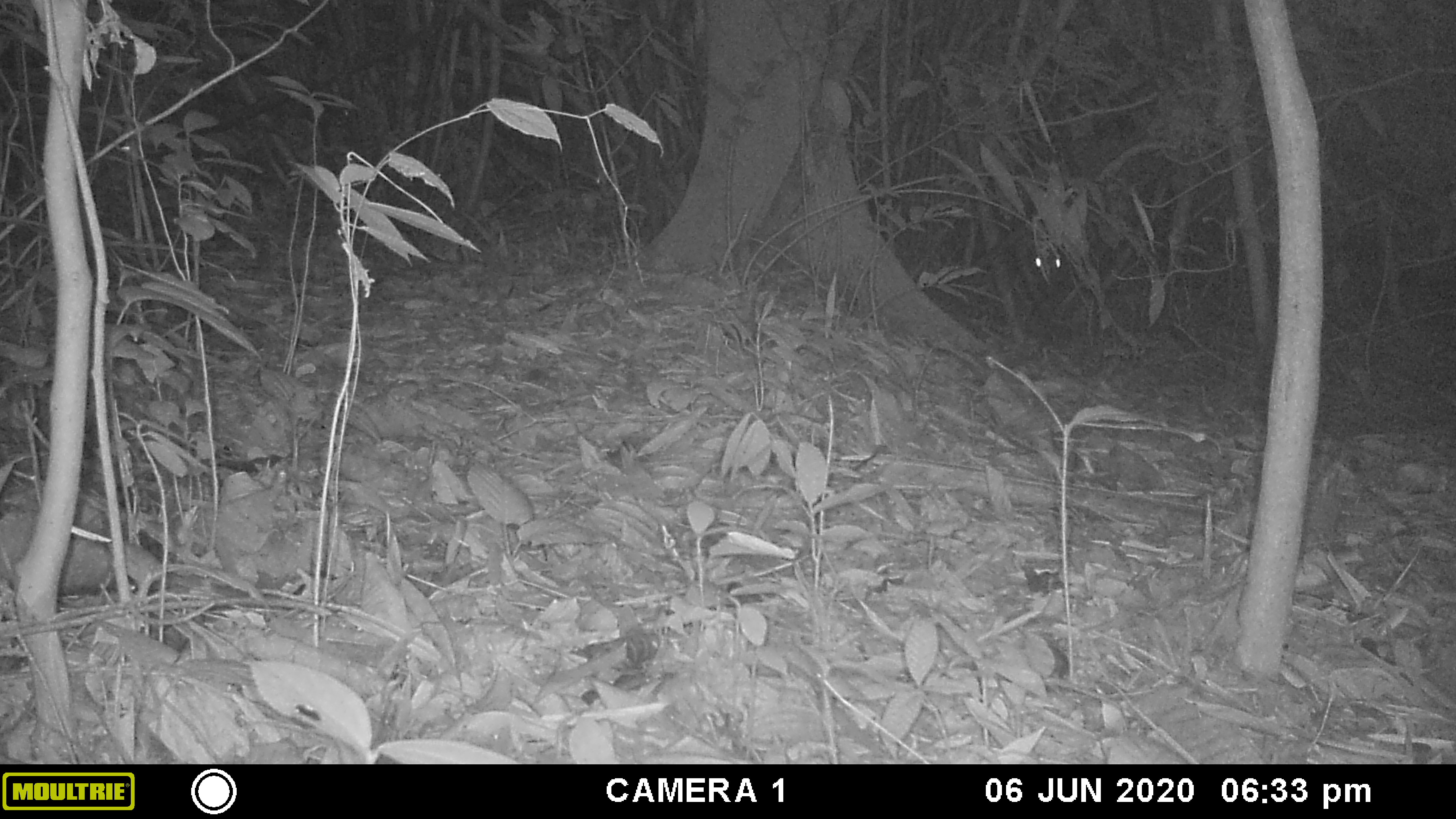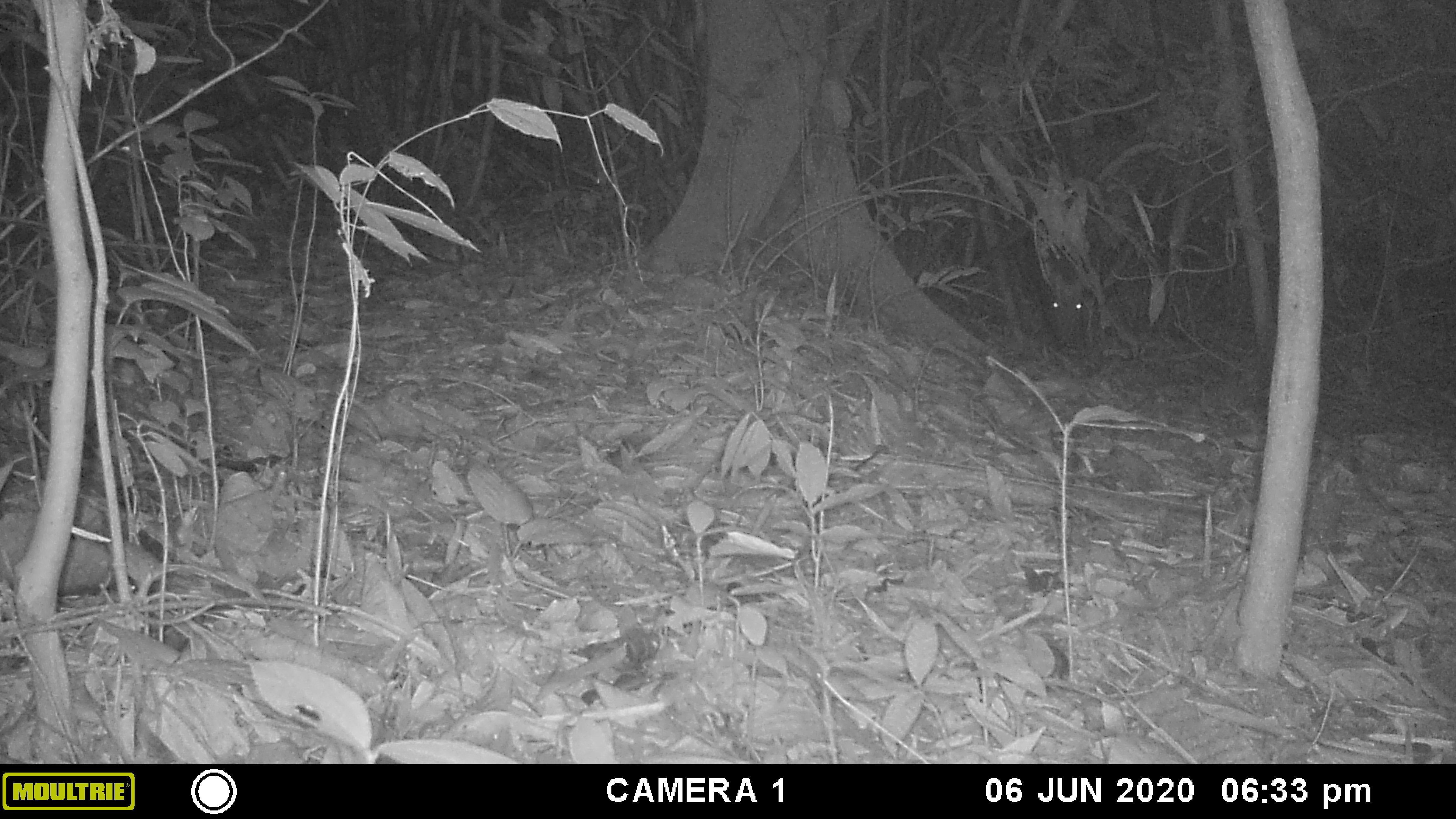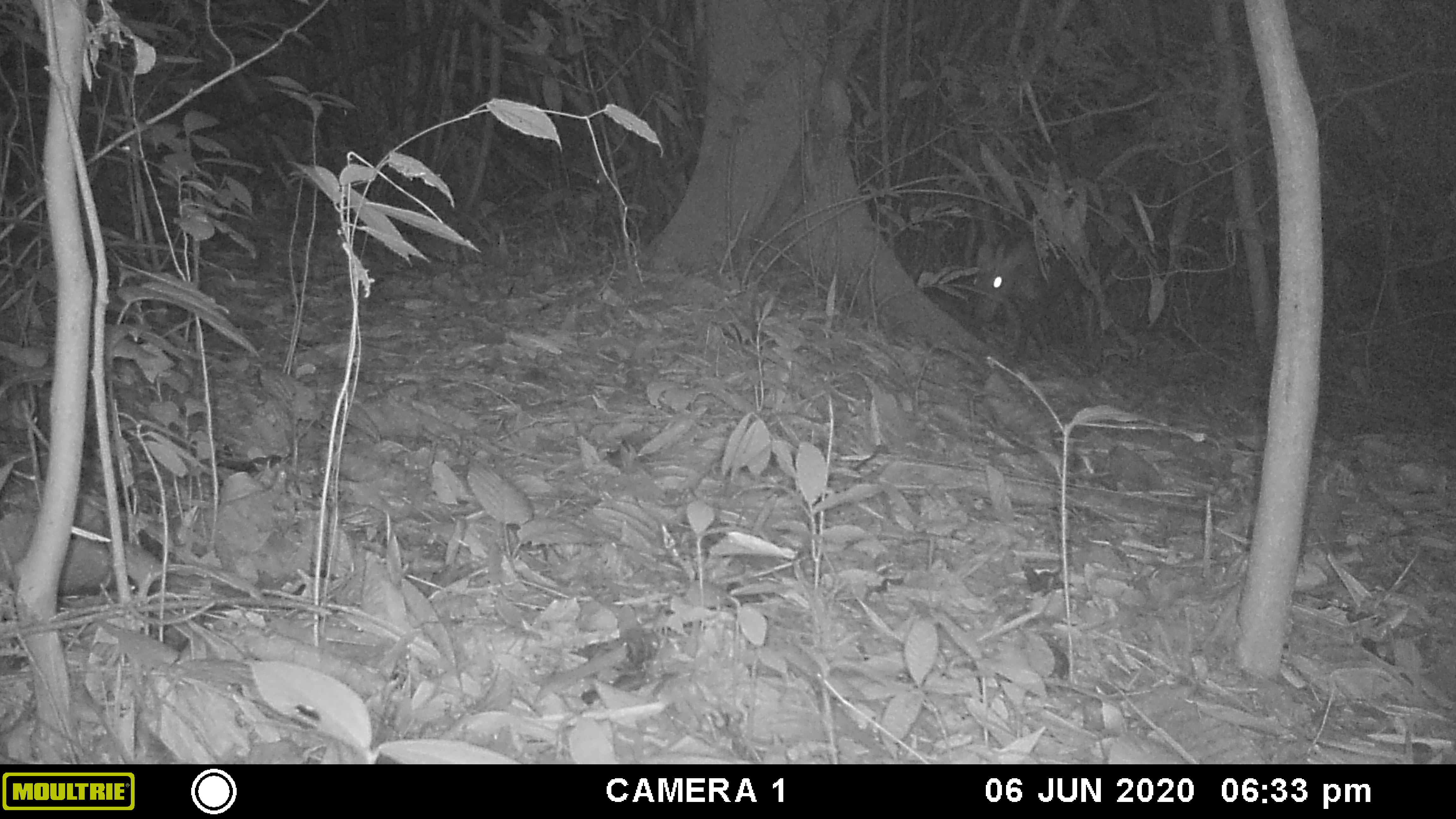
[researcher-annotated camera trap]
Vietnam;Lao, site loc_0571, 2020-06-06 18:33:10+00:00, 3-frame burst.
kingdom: Animalia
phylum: Chordata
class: Mammalia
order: Artiodactyla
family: Cervidae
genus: Muntiacus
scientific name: Muntiacus rooseveltorum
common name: roosevelt's muntjac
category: roosevelts muntjac group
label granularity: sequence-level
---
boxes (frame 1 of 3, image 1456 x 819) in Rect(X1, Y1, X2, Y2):
roosevelts muntjac group: Rect(998, 224, 1072, 303)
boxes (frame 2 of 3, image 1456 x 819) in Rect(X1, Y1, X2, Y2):
roosevelts muntjac group: Rect(1023, 229, 1097, 349)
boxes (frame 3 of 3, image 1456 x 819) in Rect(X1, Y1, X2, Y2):
roosevelts muntjac group: Rect(970, 214, 1137, 363)